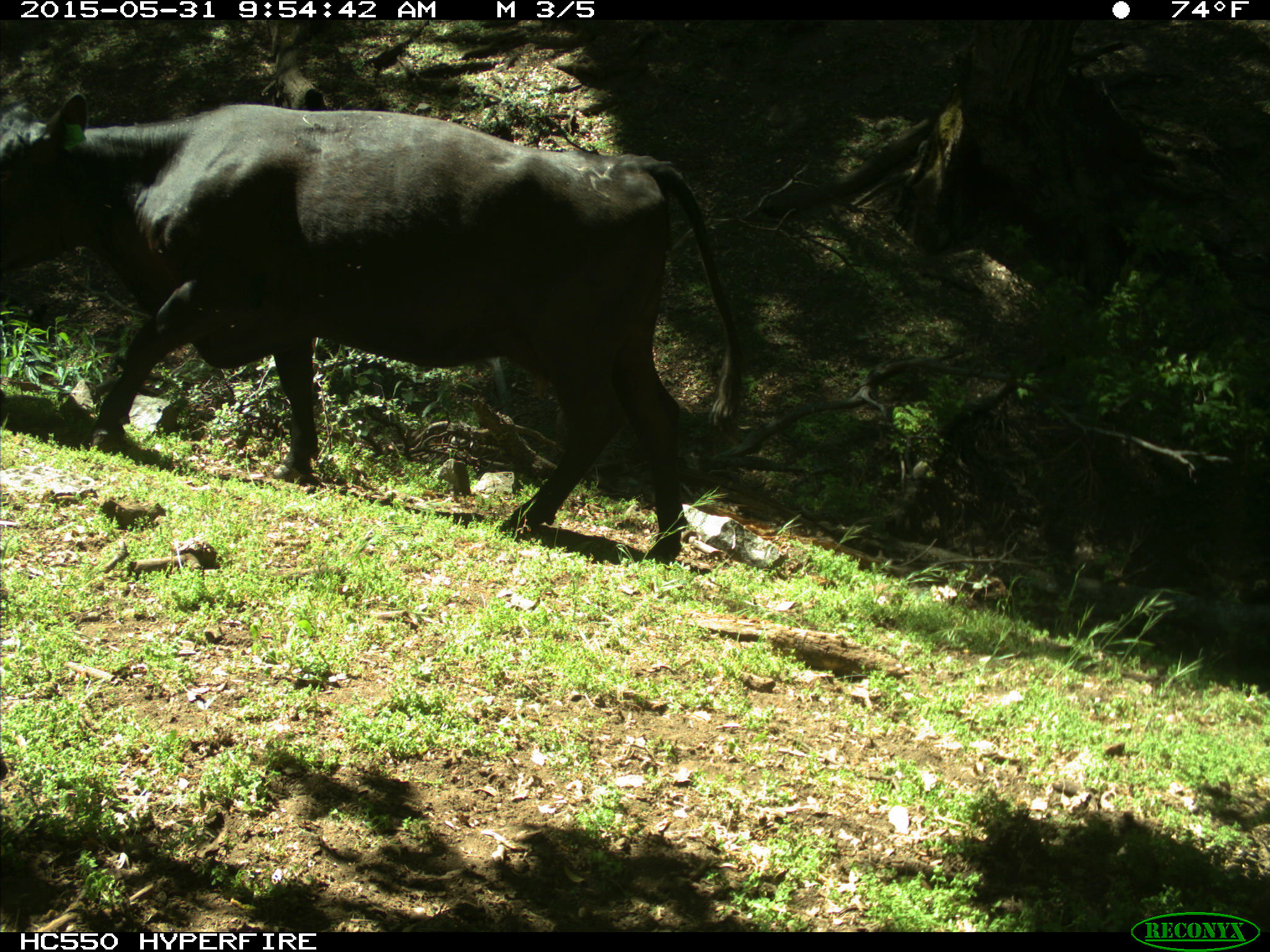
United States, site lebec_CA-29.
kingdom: Animalia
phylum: Chordata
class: Mammalia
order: Artiodactyla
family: Bovidae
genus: Bos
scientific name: Bos taurus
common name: domestic cow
Bos taurus (domestic cow).